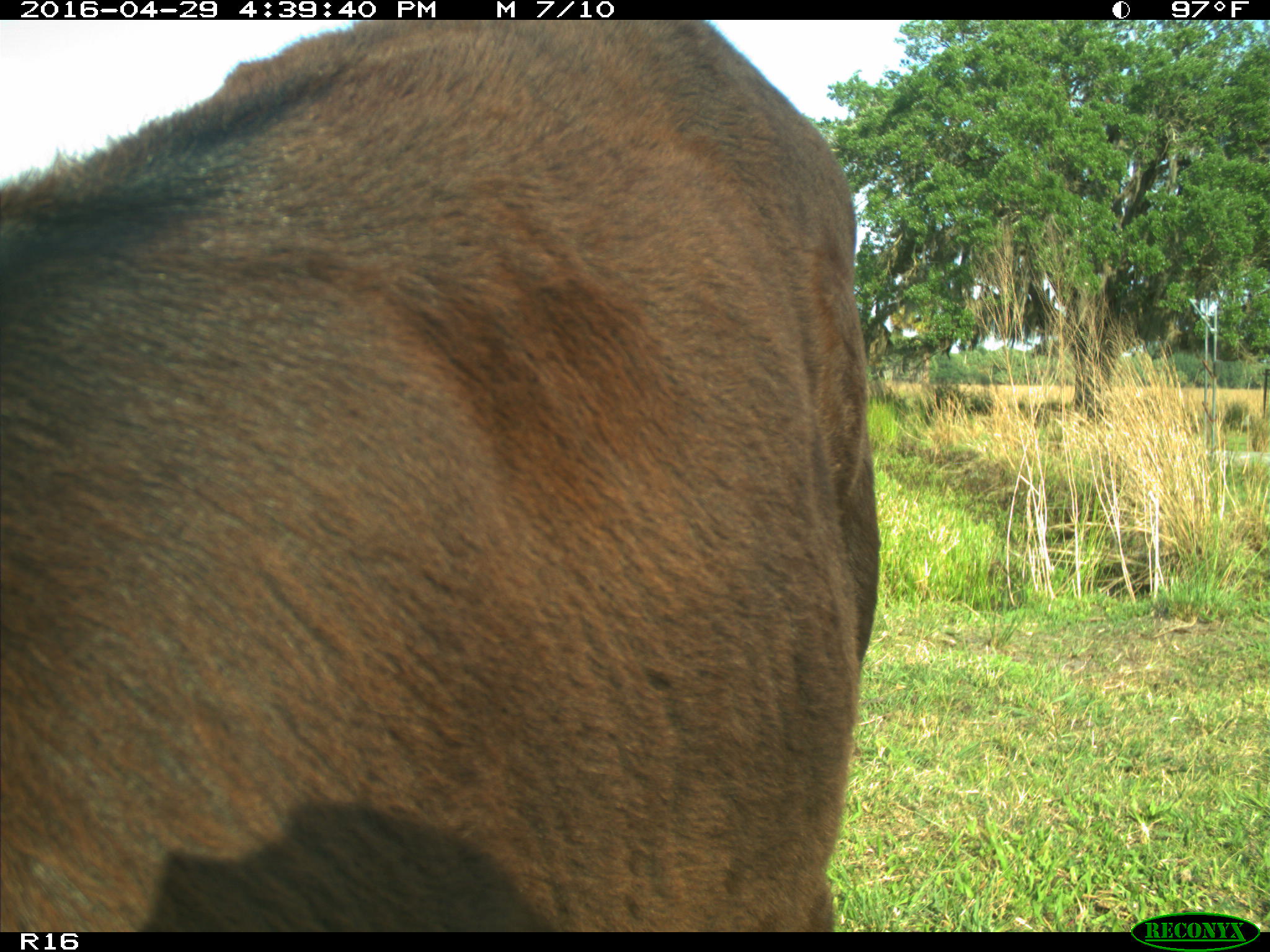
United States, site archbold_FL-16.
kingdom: Animalia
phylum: Chordata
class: Mammalia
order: Artiodactyla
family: Bovidae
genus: Bos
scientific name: Bos taurus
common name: domestic cow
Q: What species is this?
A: Bos taurus (domestic cow).